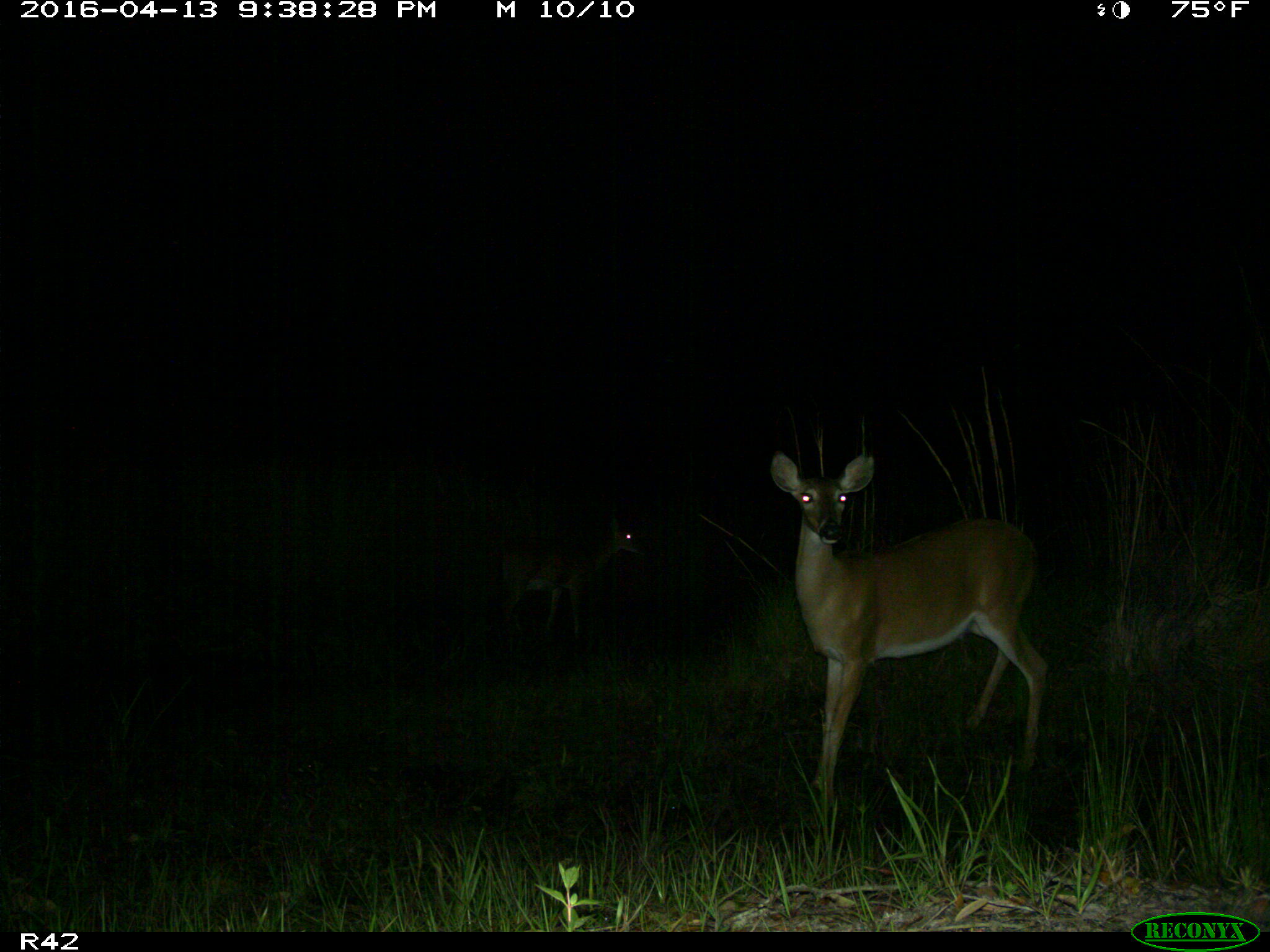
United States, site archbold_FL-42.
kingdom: Animalia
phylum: Chordata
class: Mammalia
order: Artiodactyla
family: Cervidae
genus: Odocoileus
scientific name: Odocoileus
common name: deer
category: unidentified deer